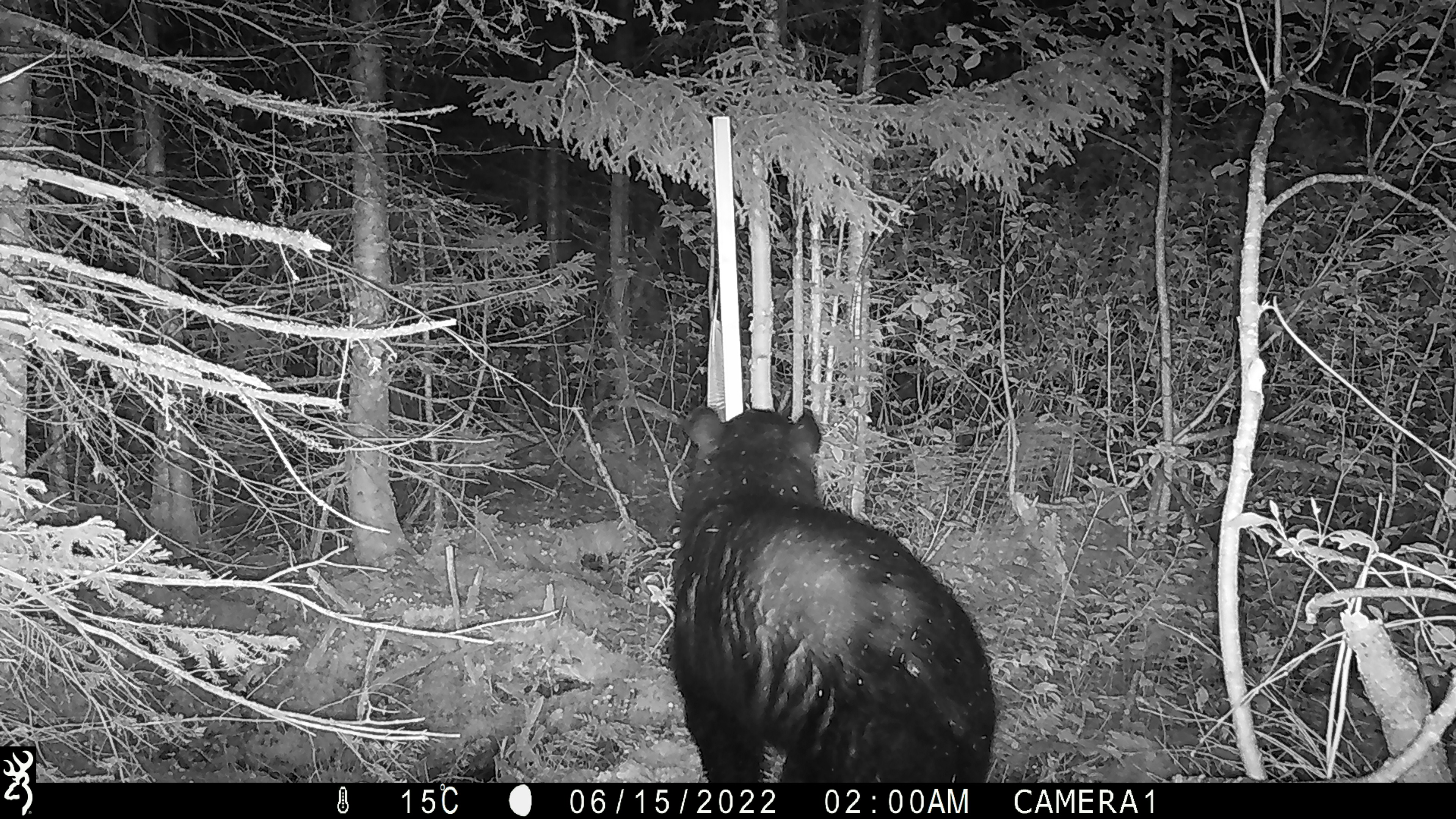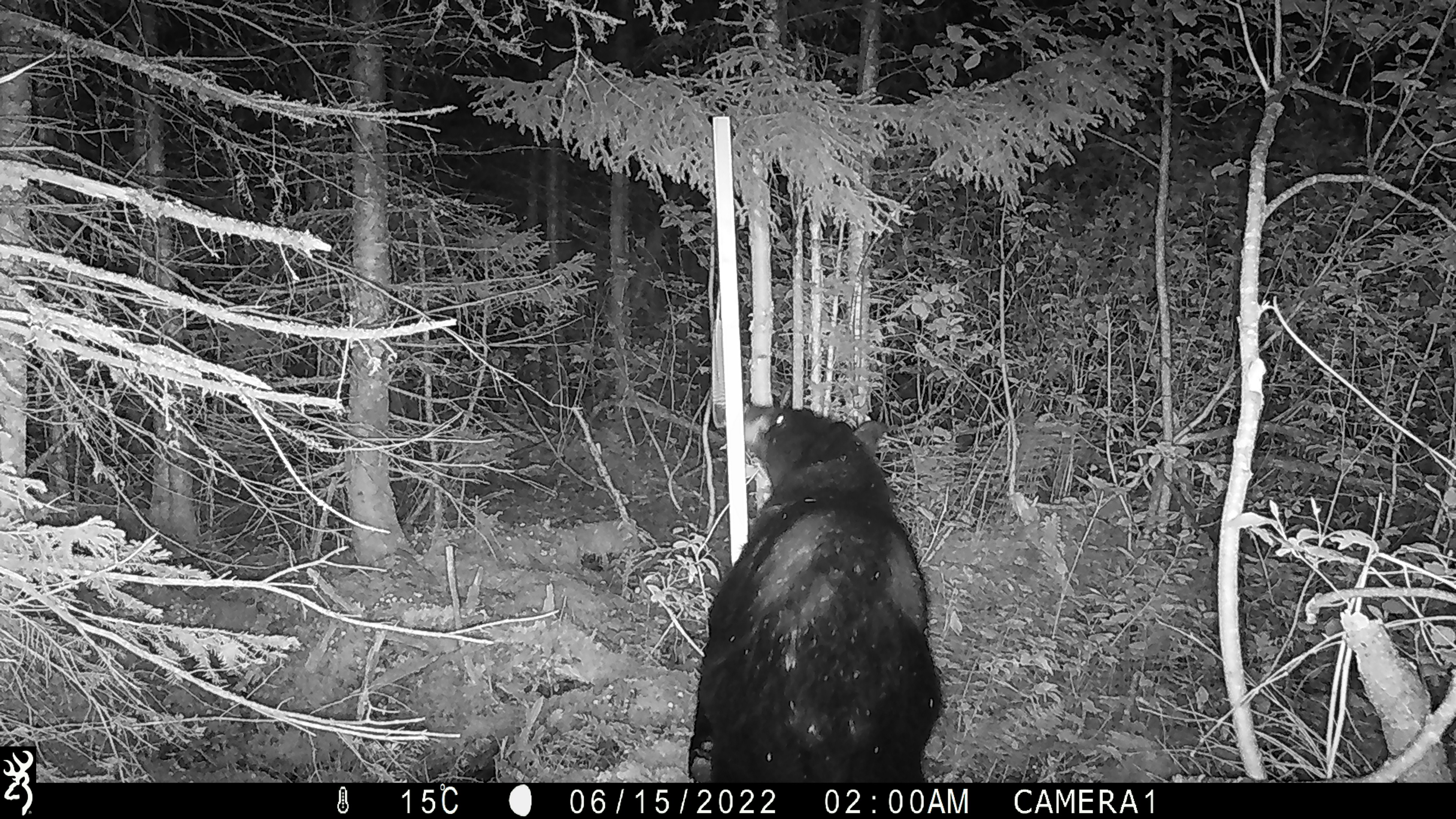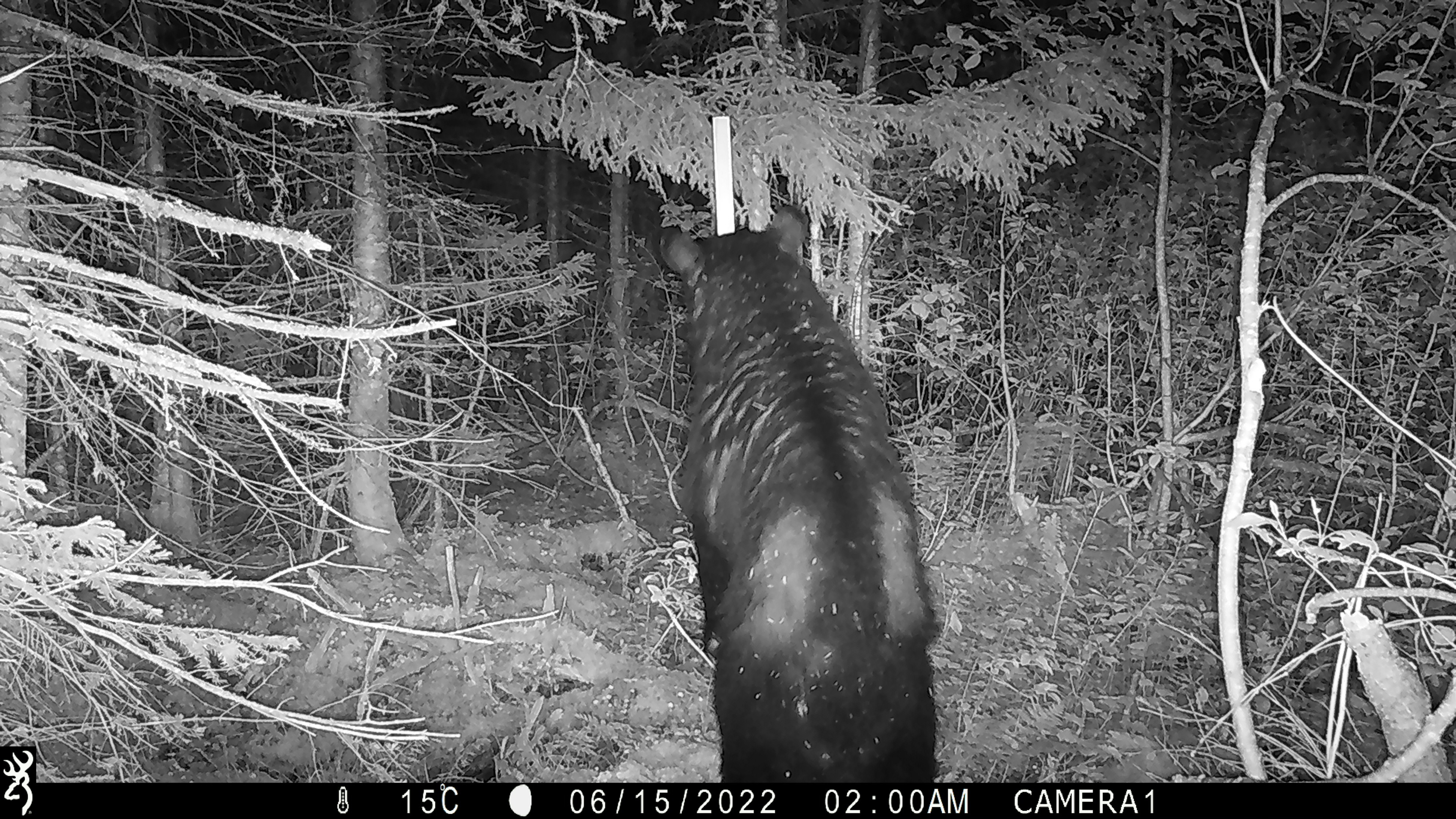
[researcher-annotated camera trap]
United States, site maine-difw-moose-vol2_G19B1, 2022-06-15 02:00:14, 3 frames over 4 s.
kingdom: Animalia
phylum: Chordata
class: Mammalia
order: Carnivora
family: Ursidae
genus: Ursus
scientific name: Ursus americanus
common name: black bear